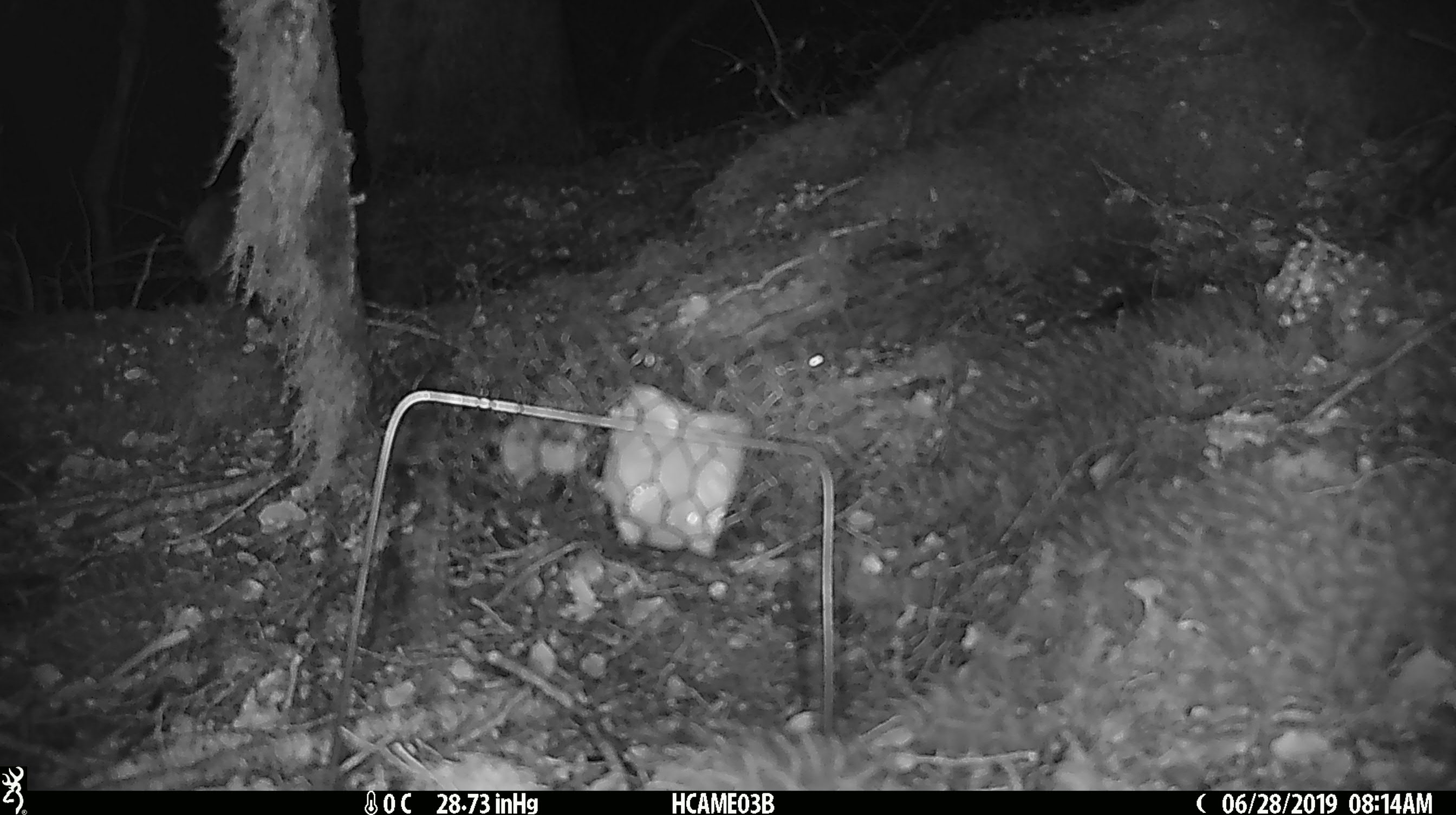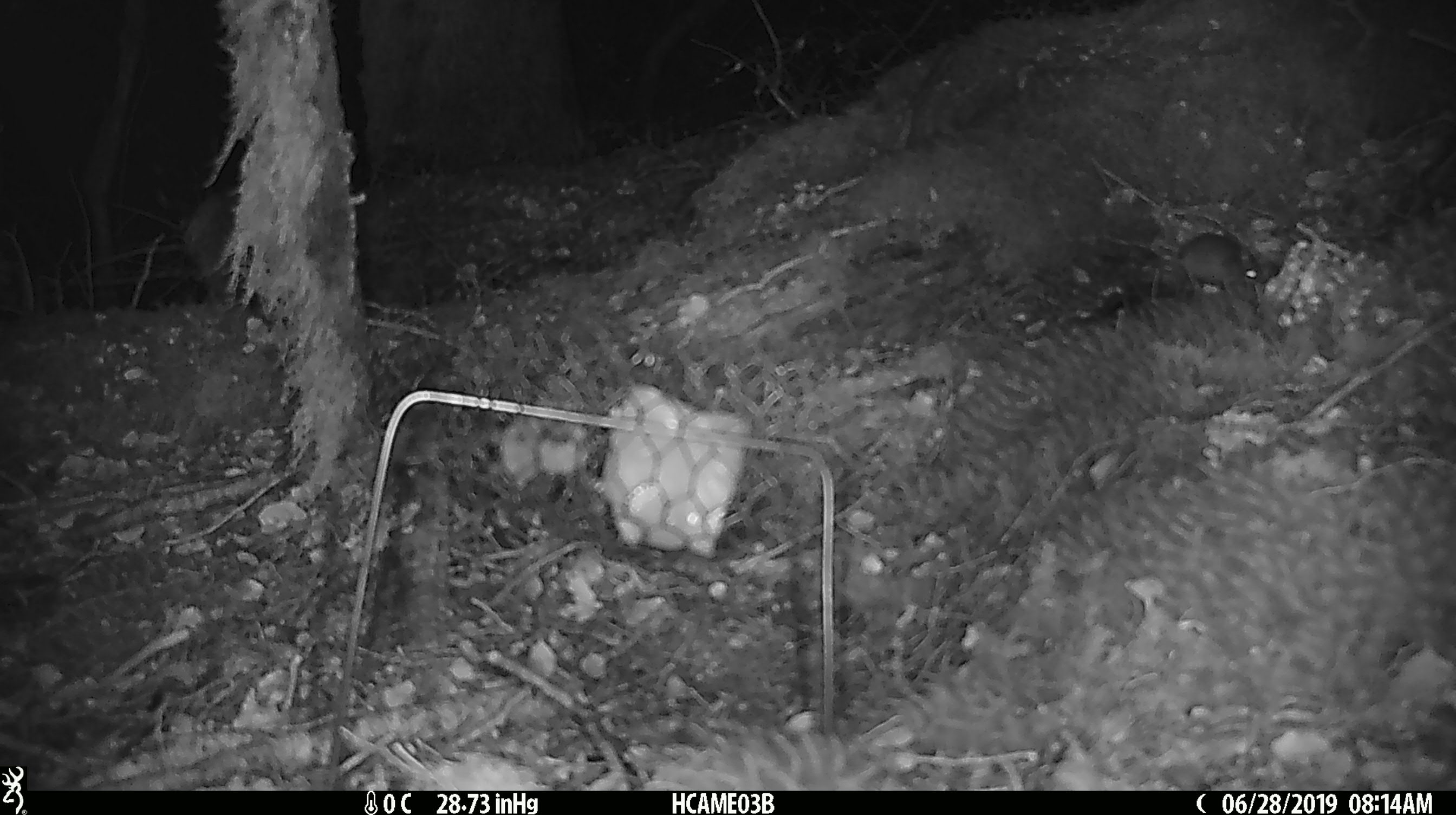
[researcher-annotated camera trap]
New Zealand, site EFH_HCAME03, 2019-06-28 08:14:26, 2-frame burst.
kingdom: Animalia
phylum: Chordata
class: Mammalia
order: Rodentia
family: Muridae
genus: Mus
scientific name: Mus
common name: mouse